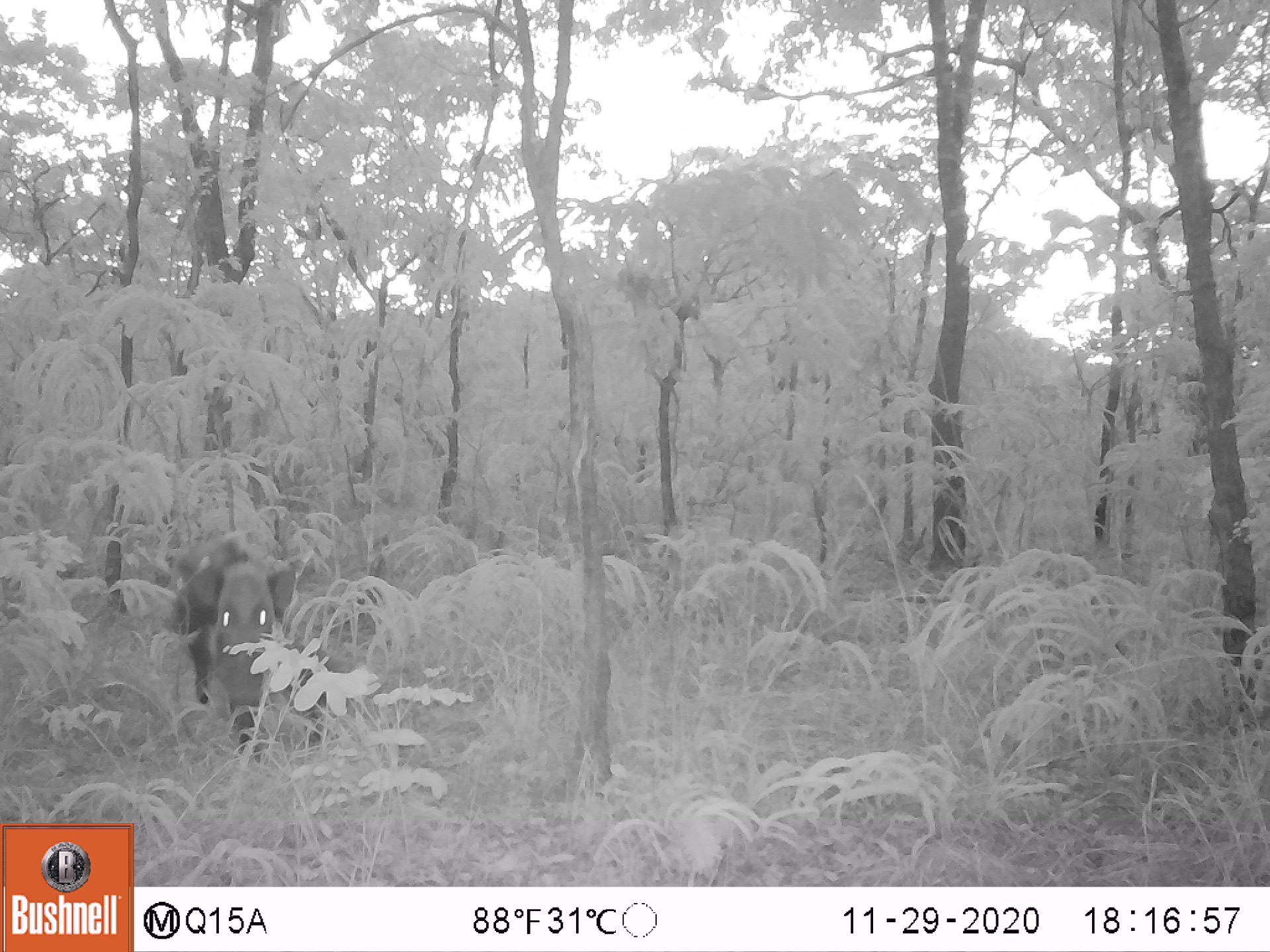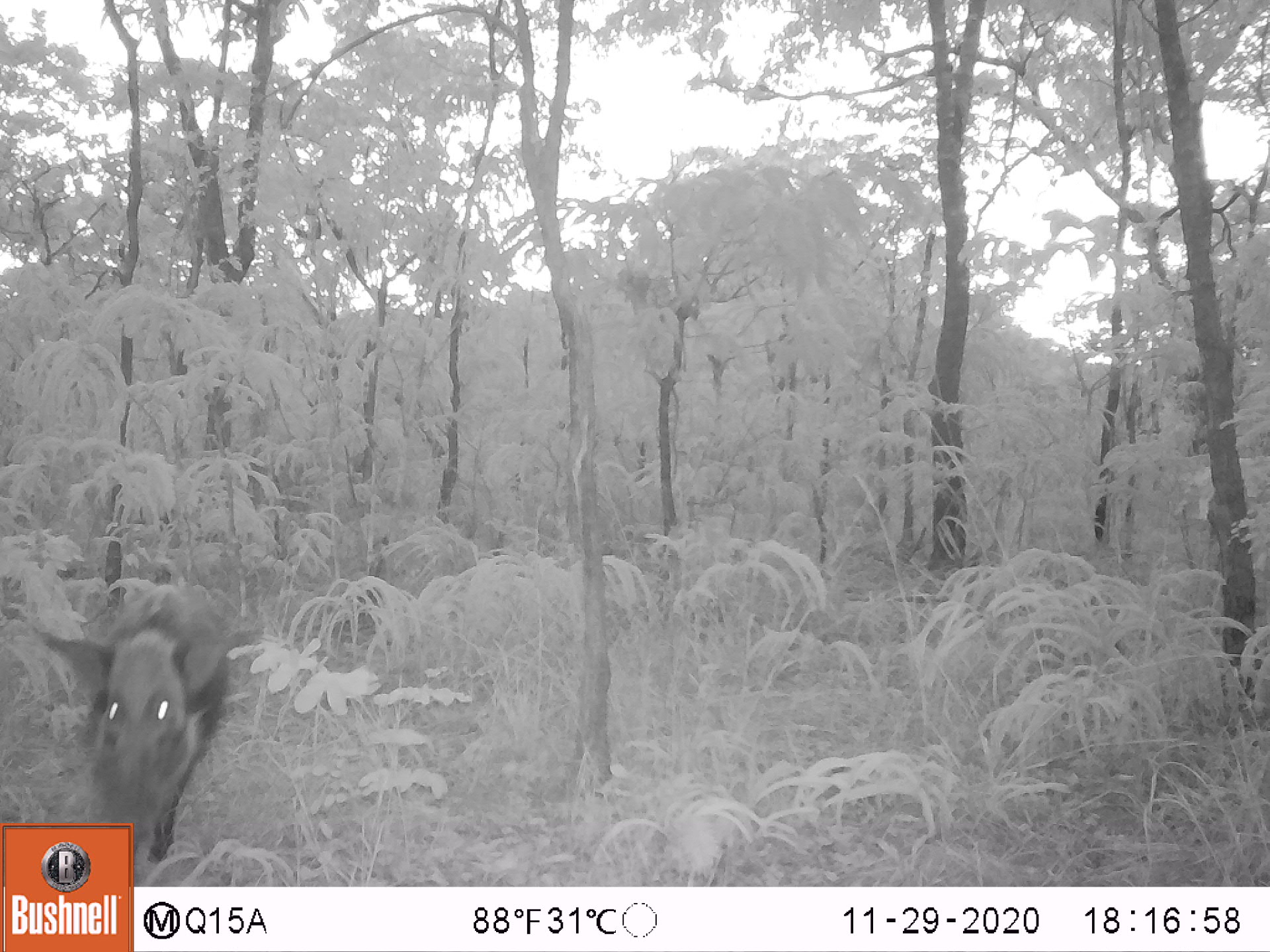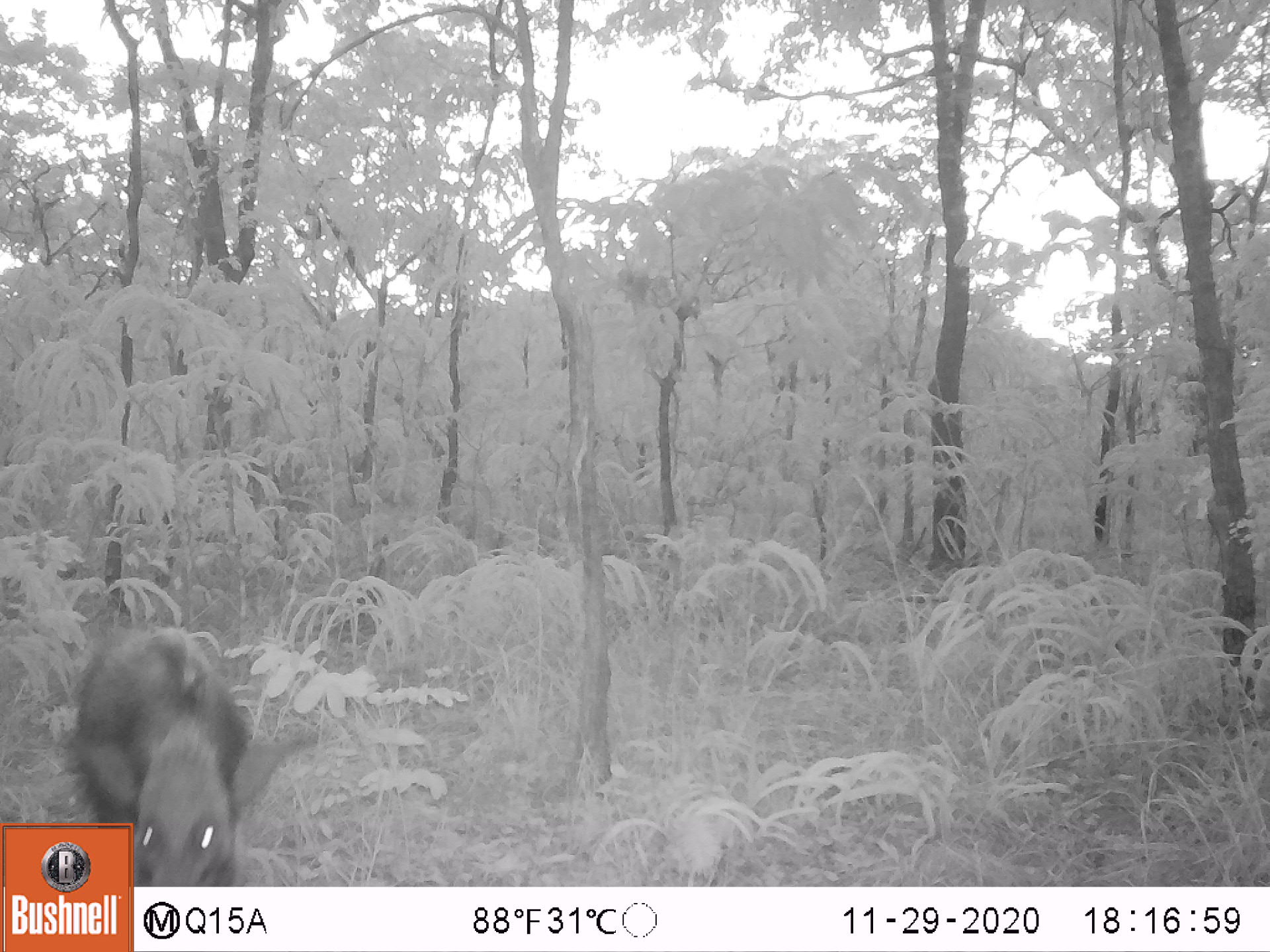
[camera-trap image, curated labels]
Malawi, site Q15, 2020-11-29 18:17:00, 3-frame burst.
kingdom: Animalia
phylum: Chordata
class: Mammalia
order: Artiodactyla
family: Suidae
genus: Potamochoerus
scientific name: Potamochoerus larvatus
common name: bushpig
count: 1